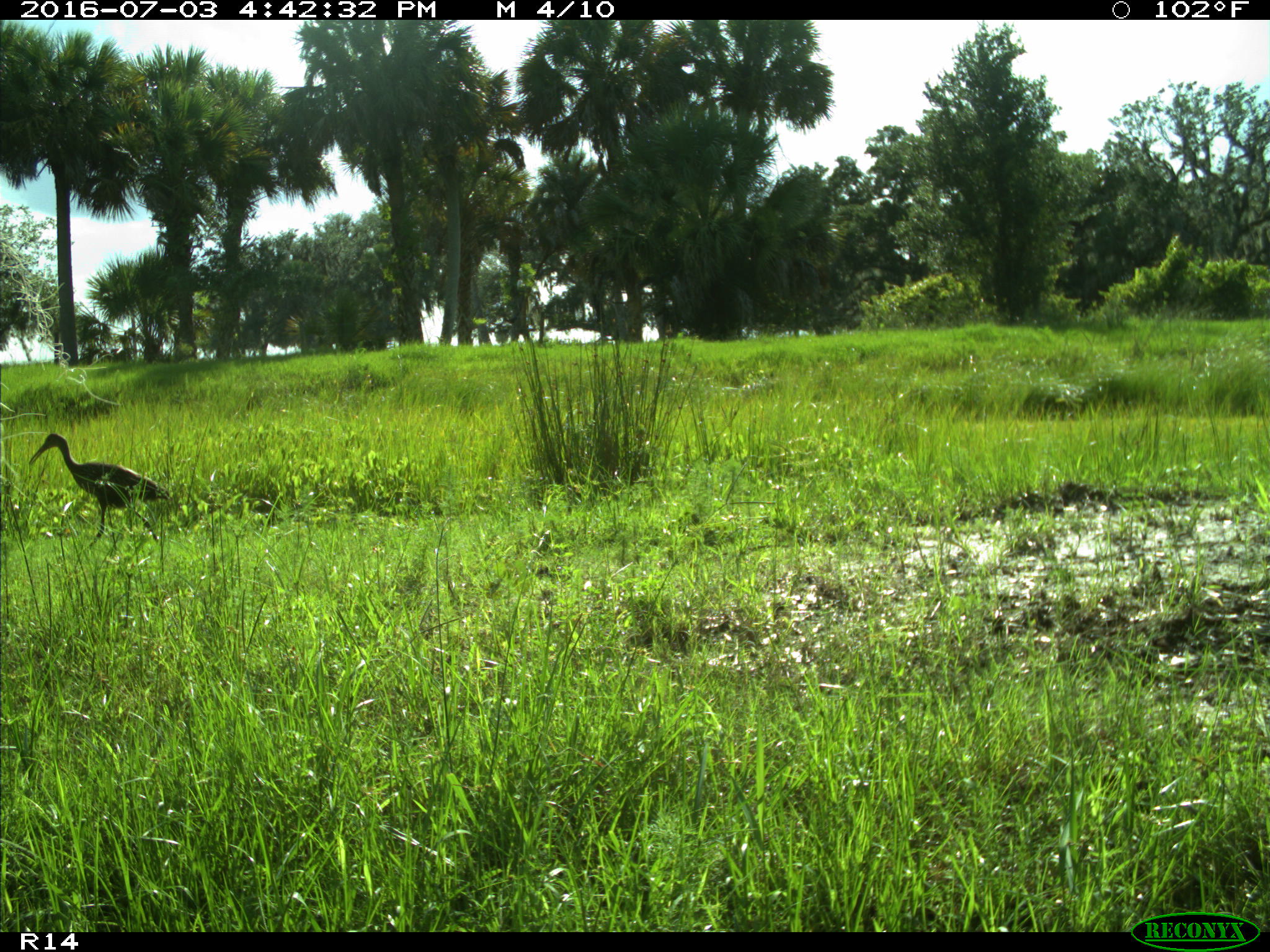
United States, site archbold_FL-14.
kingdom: Animalia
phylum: Chordata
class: Aves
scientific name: Aves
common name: birds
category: unidentified bird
Unidentified bird (birds) (Aves).